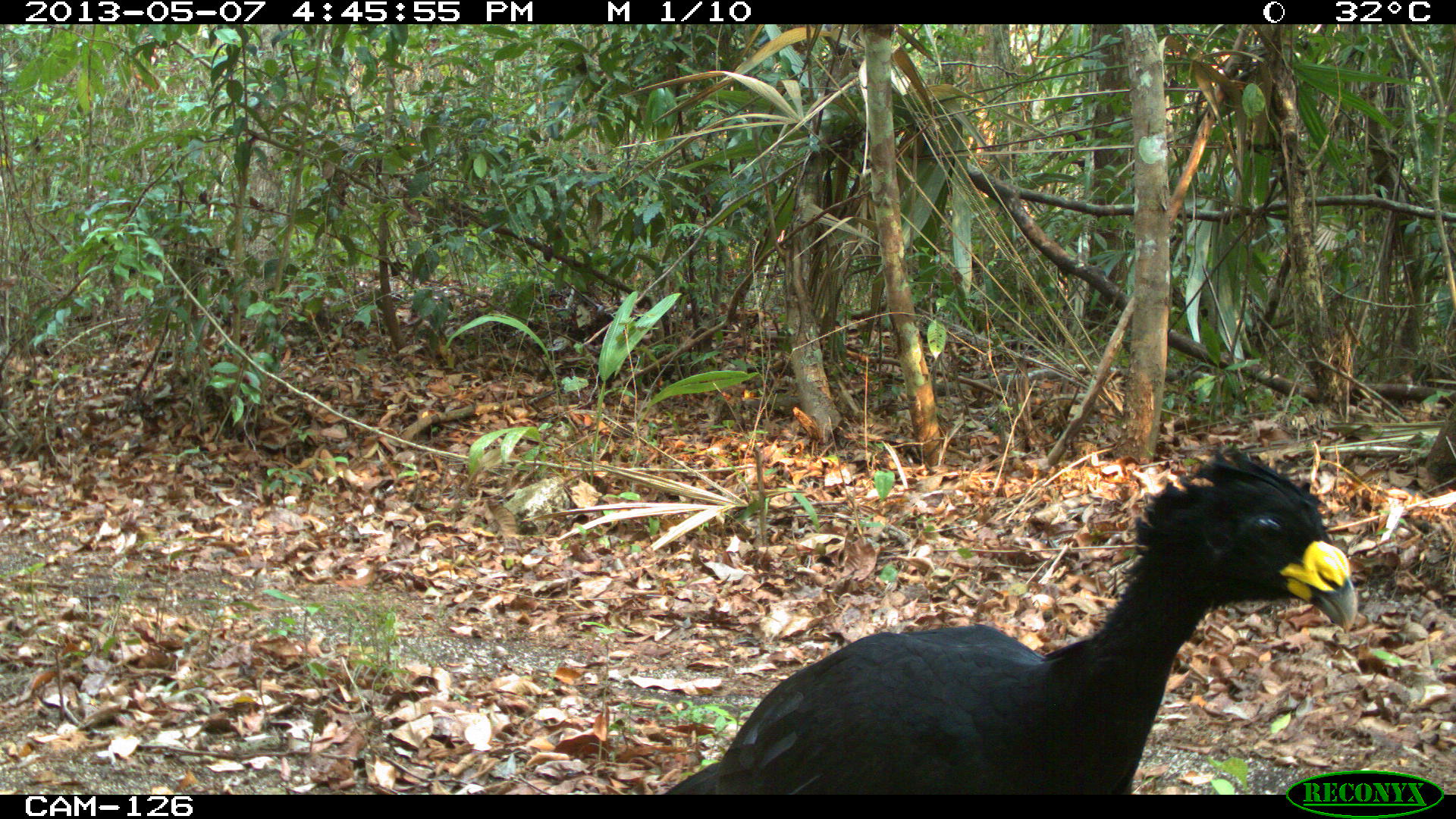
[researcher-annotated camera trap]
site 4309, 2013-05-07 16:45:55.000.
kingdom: Animalia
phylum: Chordata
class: Aves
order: Galliformes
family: Cracidae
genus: Crax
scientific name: Crax rubra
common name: great curassow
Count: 1.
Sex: male.